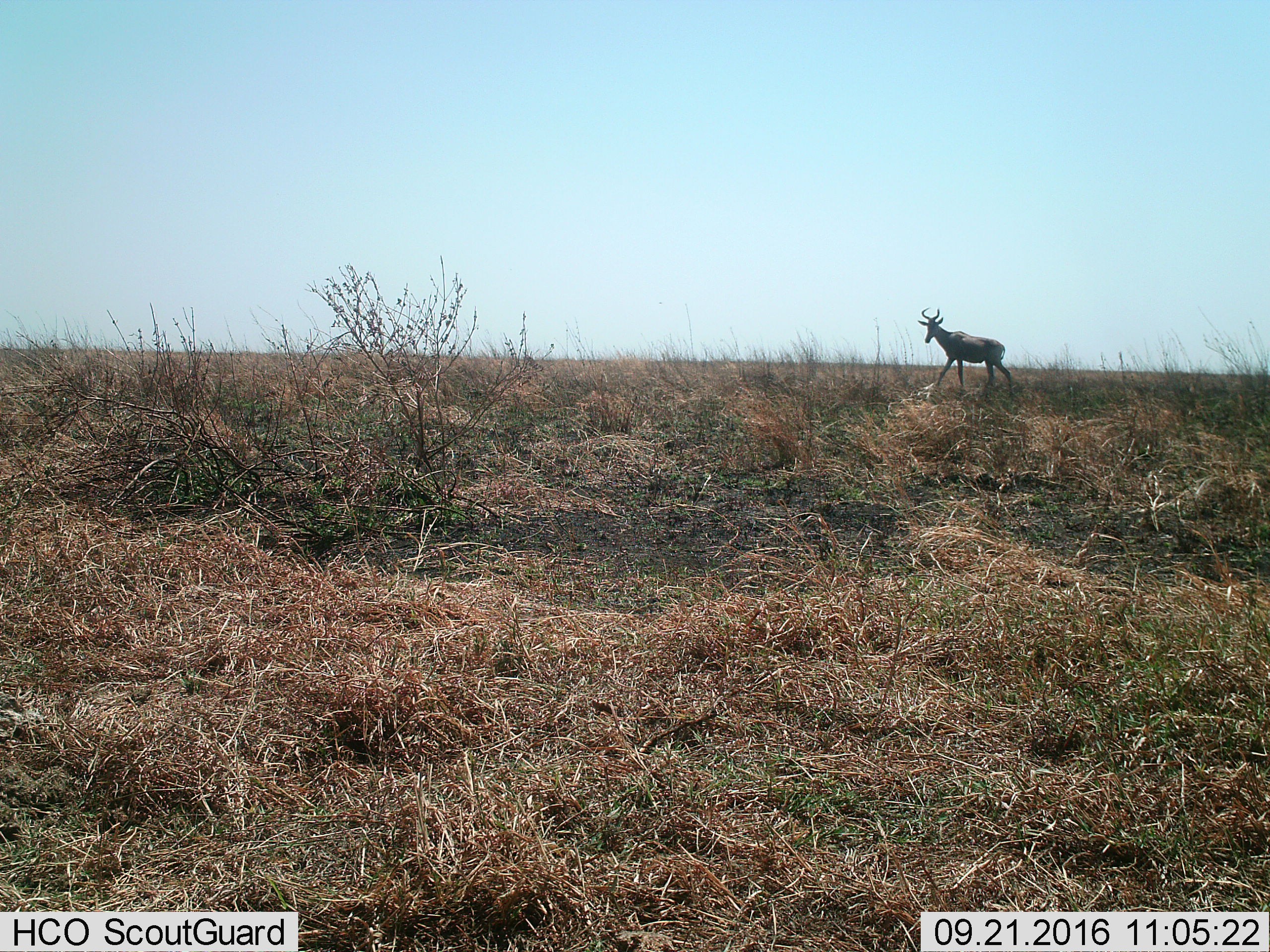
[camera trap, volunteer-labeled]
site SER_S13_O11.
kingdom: Animalia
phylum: Chordata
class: Mammalia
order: Artiodactyla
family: Bovidae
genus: Alcelaphus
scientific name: Alcelaphus buselaphus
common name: hartebeest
Hartebeest (Alcelaphus buselaphus), count 1. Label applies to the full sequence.